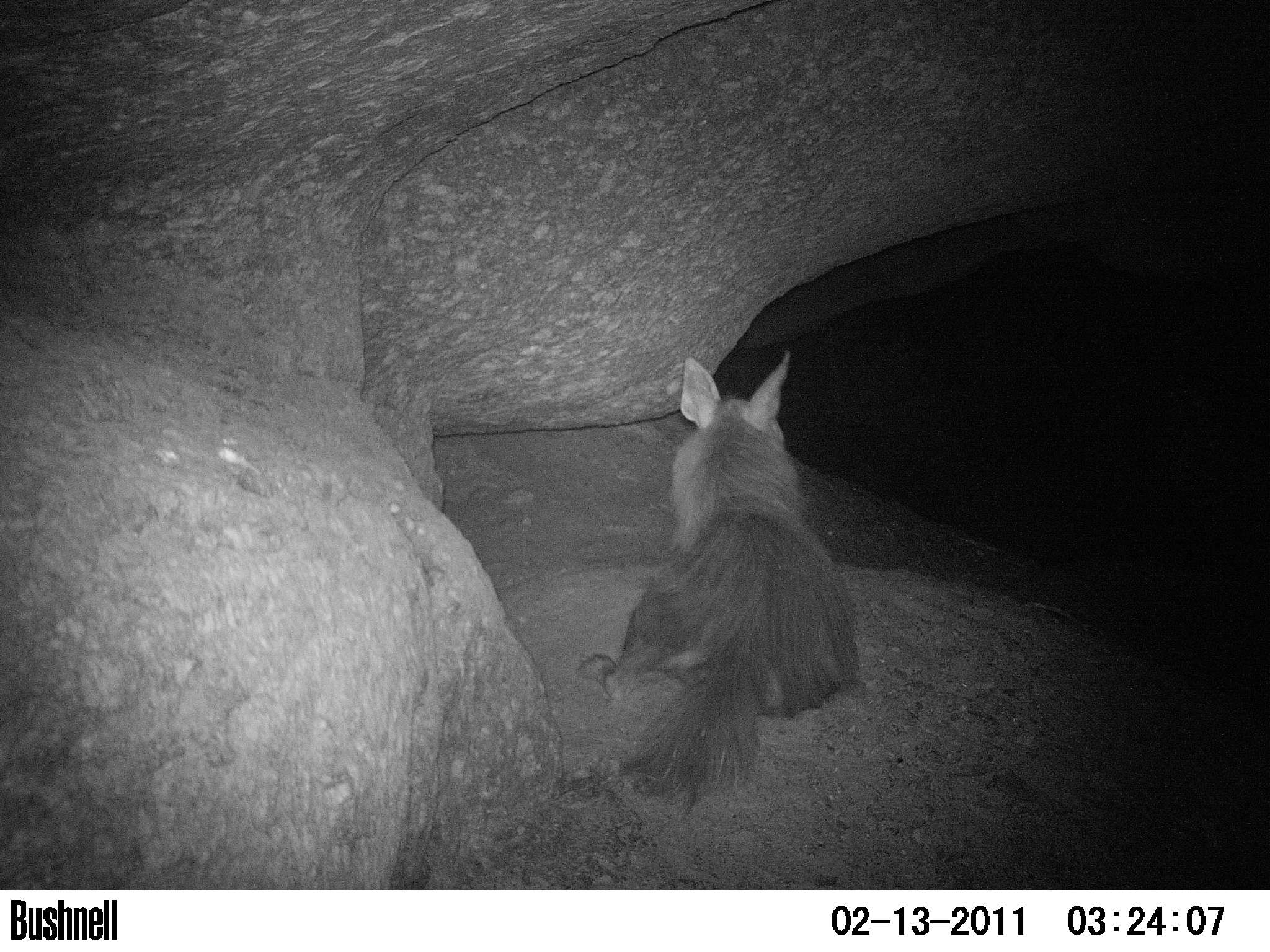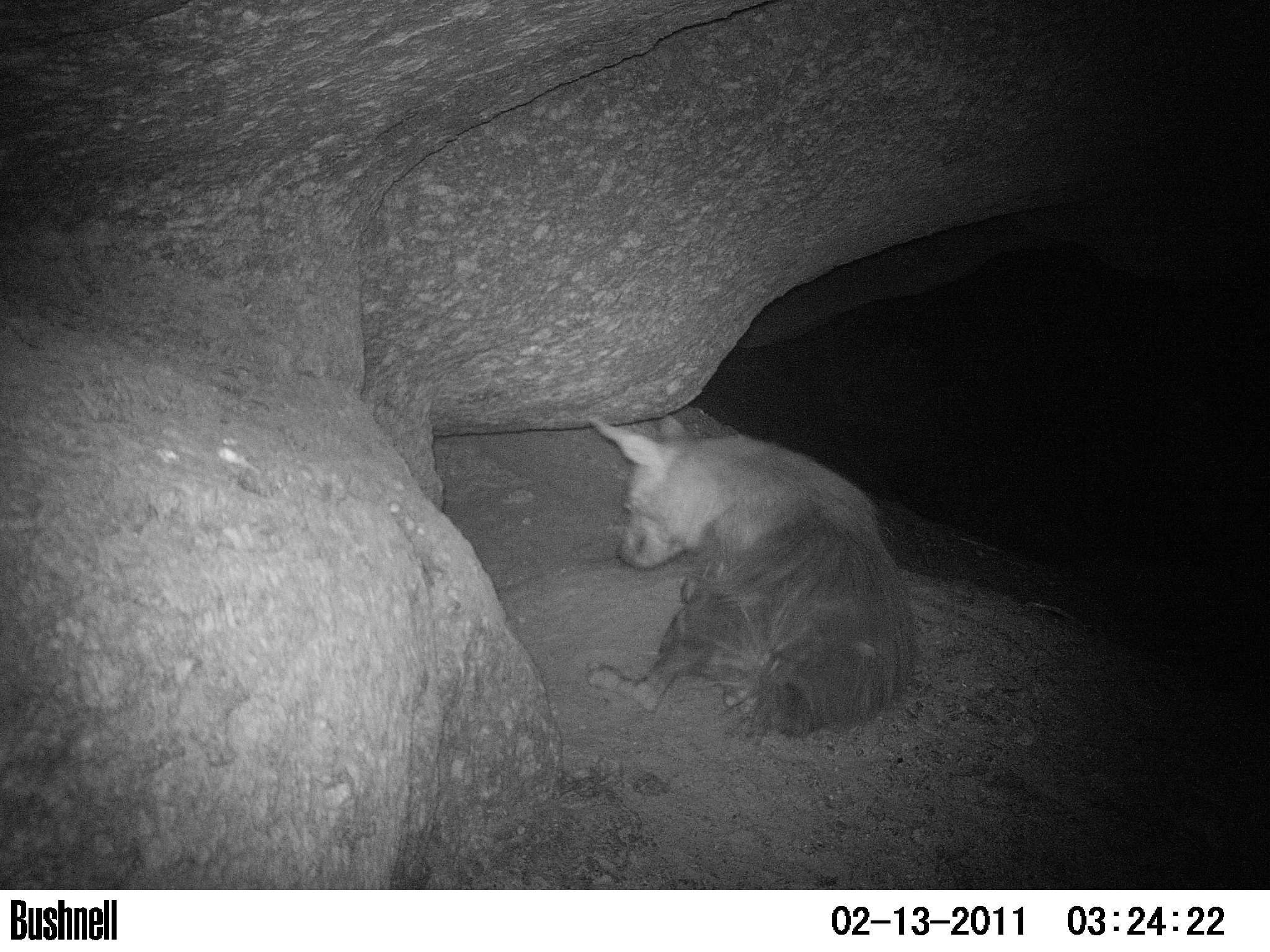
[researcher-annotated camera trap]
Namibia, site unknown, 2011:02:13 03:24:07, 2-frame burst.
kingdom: Animalia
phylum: Chordata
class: Mammalia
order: Carnivora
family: Hyaenidae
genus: Parahyaena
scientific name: Parahyaena brunnea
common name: brown hyena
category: hyaena brunnea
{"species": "hyaena brunnea (brown hyena) (Parahyaena brunnea)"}